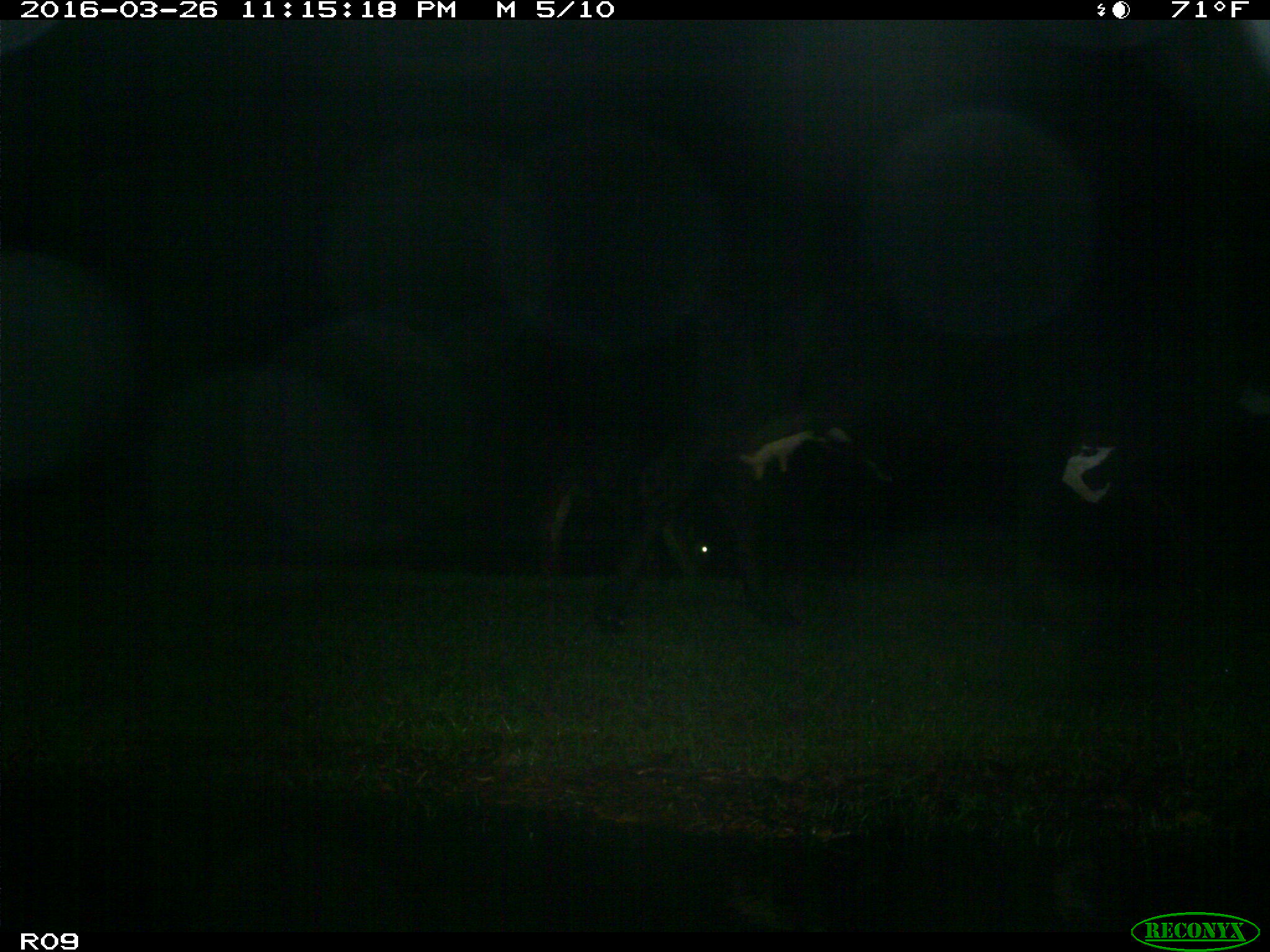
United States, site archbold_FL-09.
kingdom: Animalia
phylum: Chordata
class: Mammalia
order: Artiodactyla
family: Bovidae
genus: Bos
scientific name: Bos taurus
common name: domestic cow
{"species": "Bos taurus (domestic cow)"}